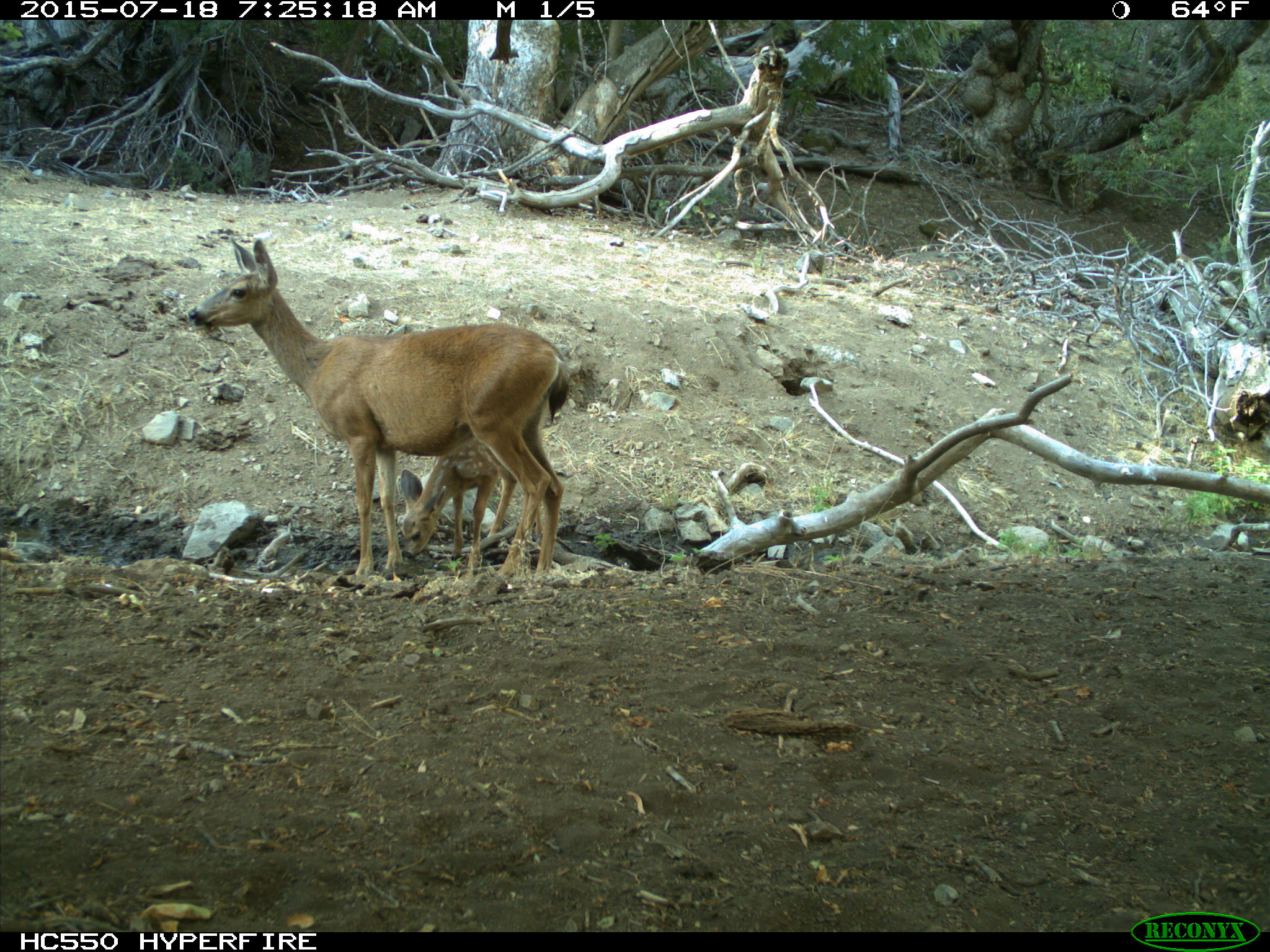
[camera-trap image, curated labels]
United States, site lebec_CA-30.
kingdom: Animalia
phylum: Chordata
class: Mammalia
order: Artiodactyla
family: Cervidae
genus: Odocoileus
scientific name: Odocoileus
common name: deer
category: unidentified deer